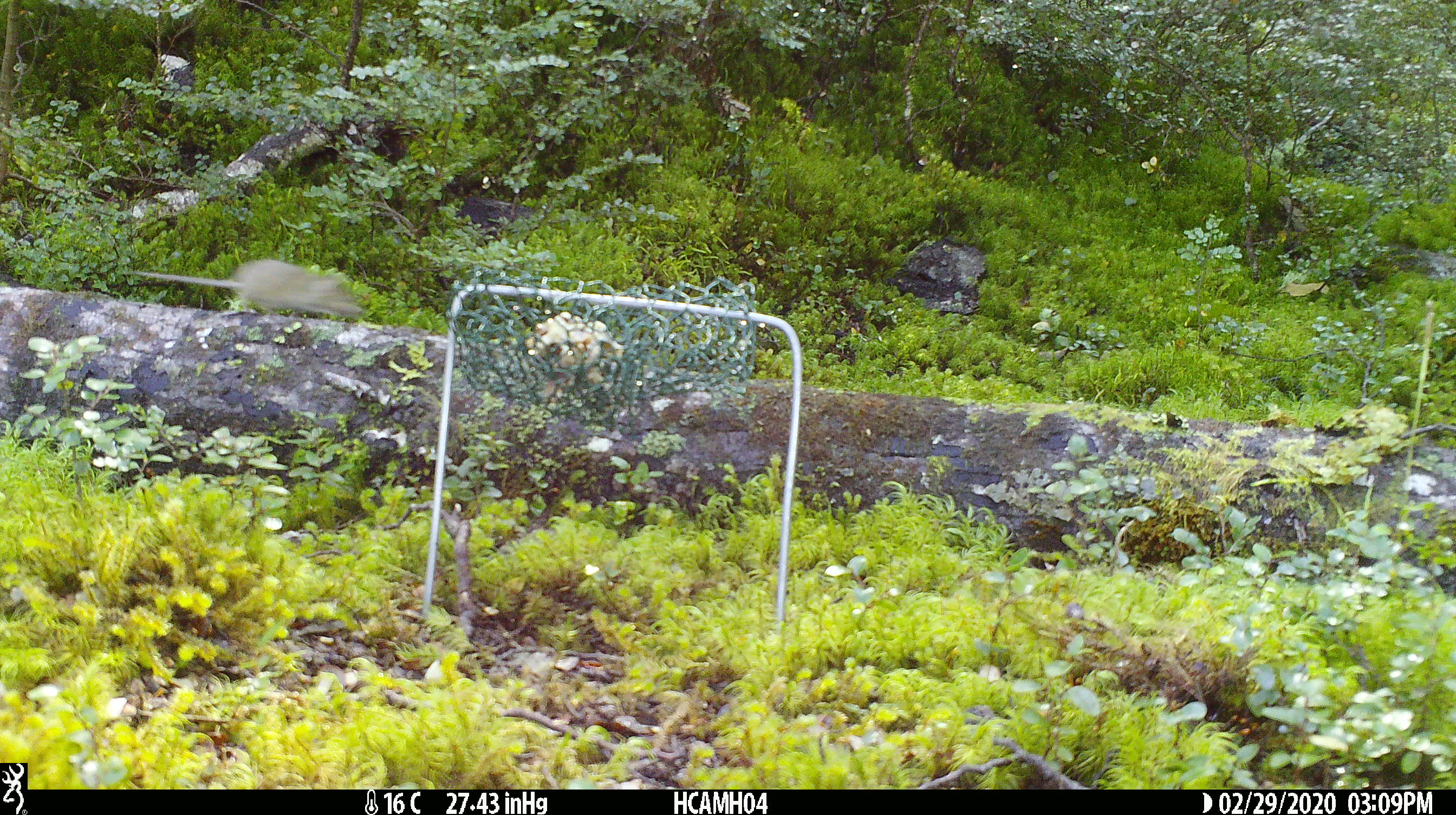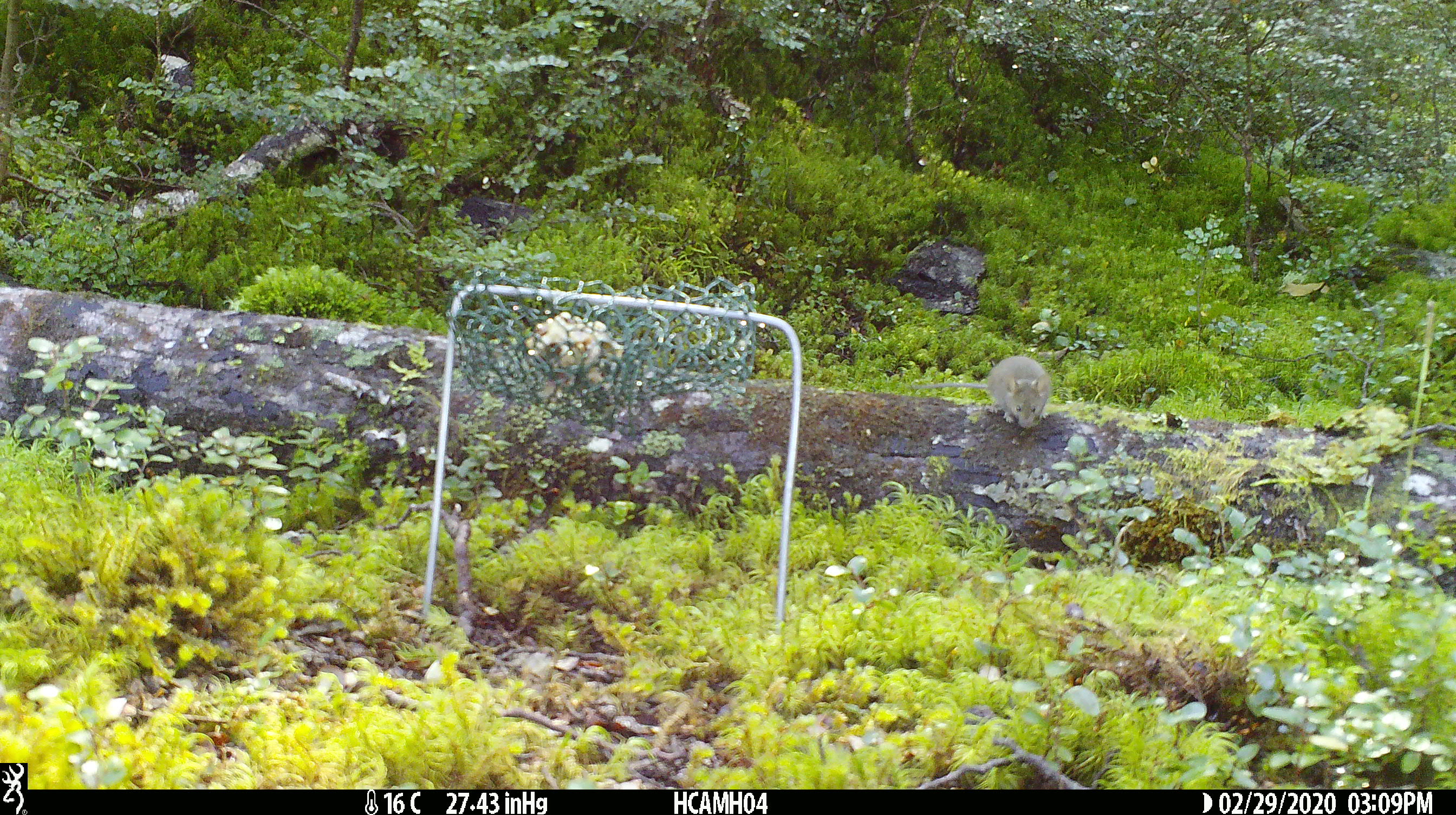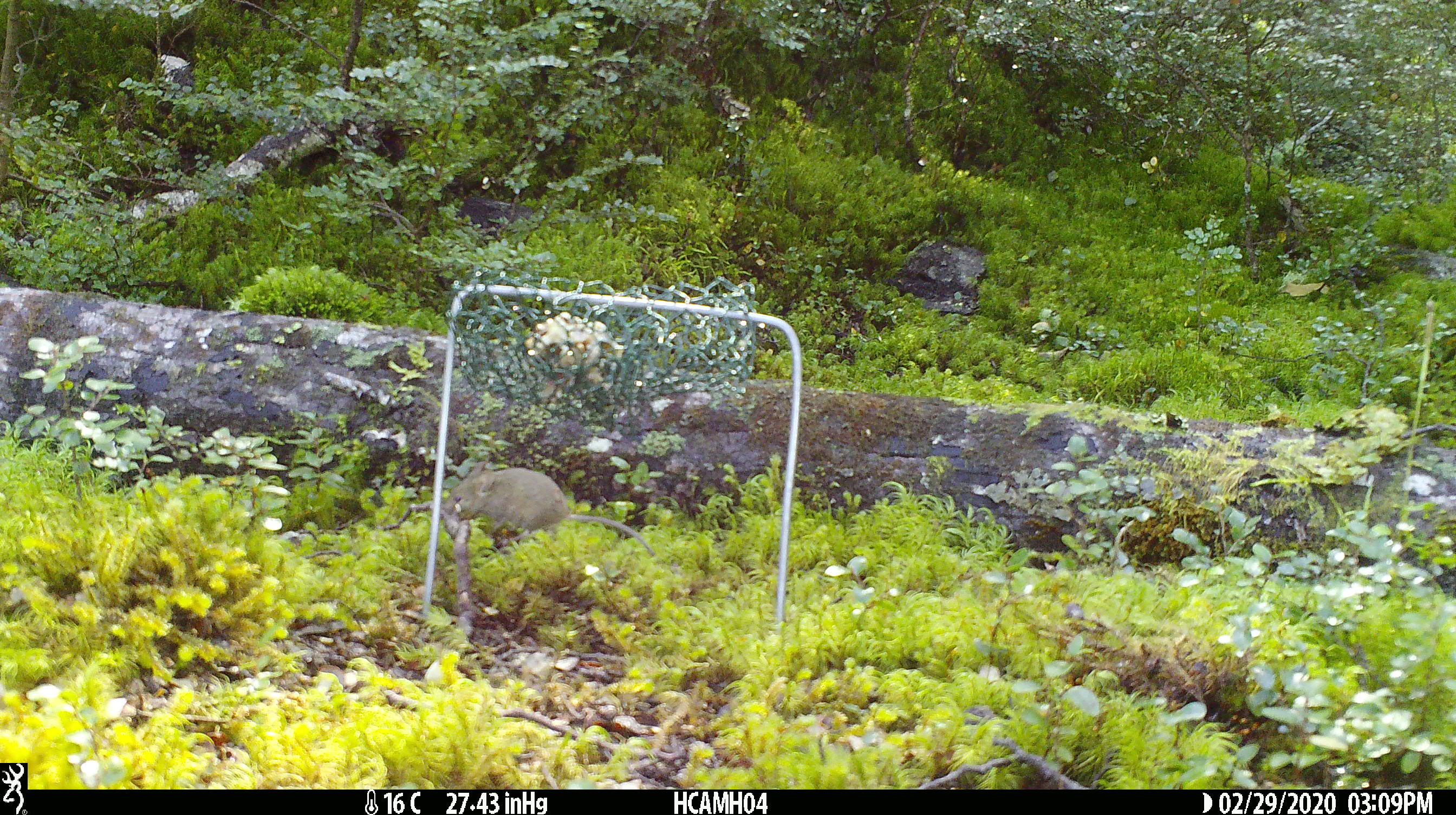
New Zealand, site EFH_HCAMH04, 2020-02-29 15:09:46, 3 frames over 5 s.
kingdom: Animalia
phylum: Chordata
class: Mammalia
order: Rodentia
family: Muridae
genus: Mus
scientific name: Mus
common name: mouse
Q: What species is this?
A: Mouse (Mus).